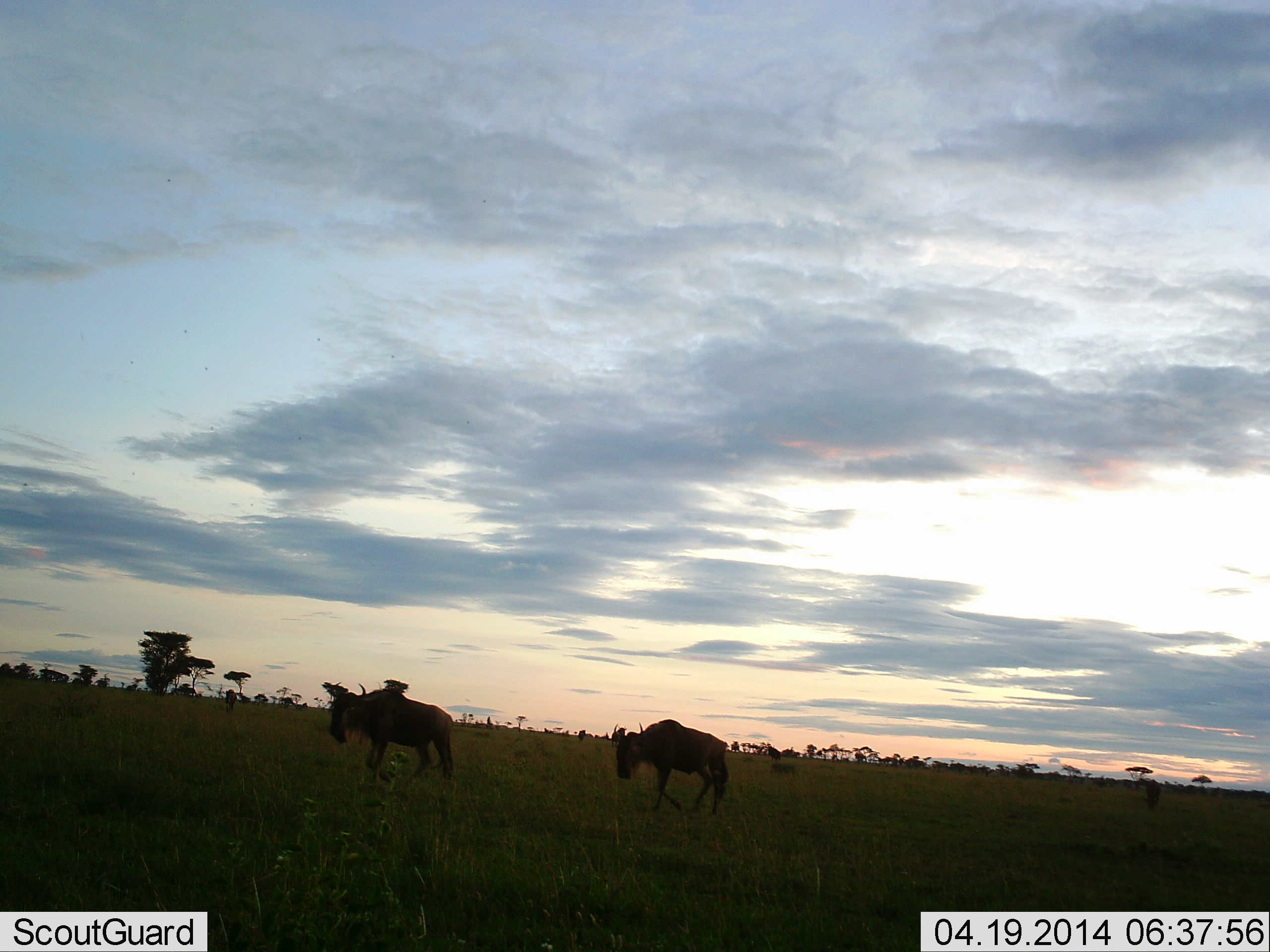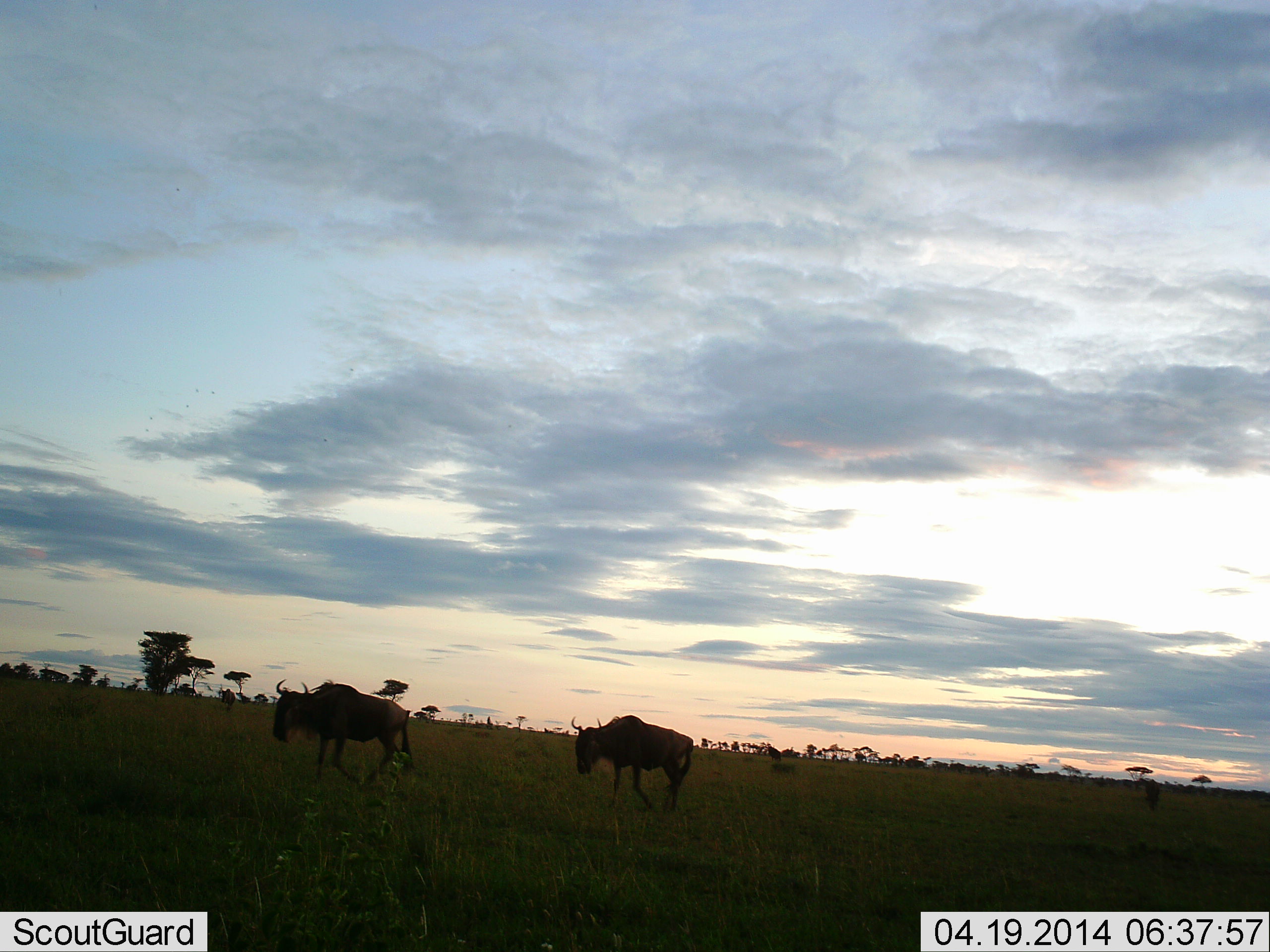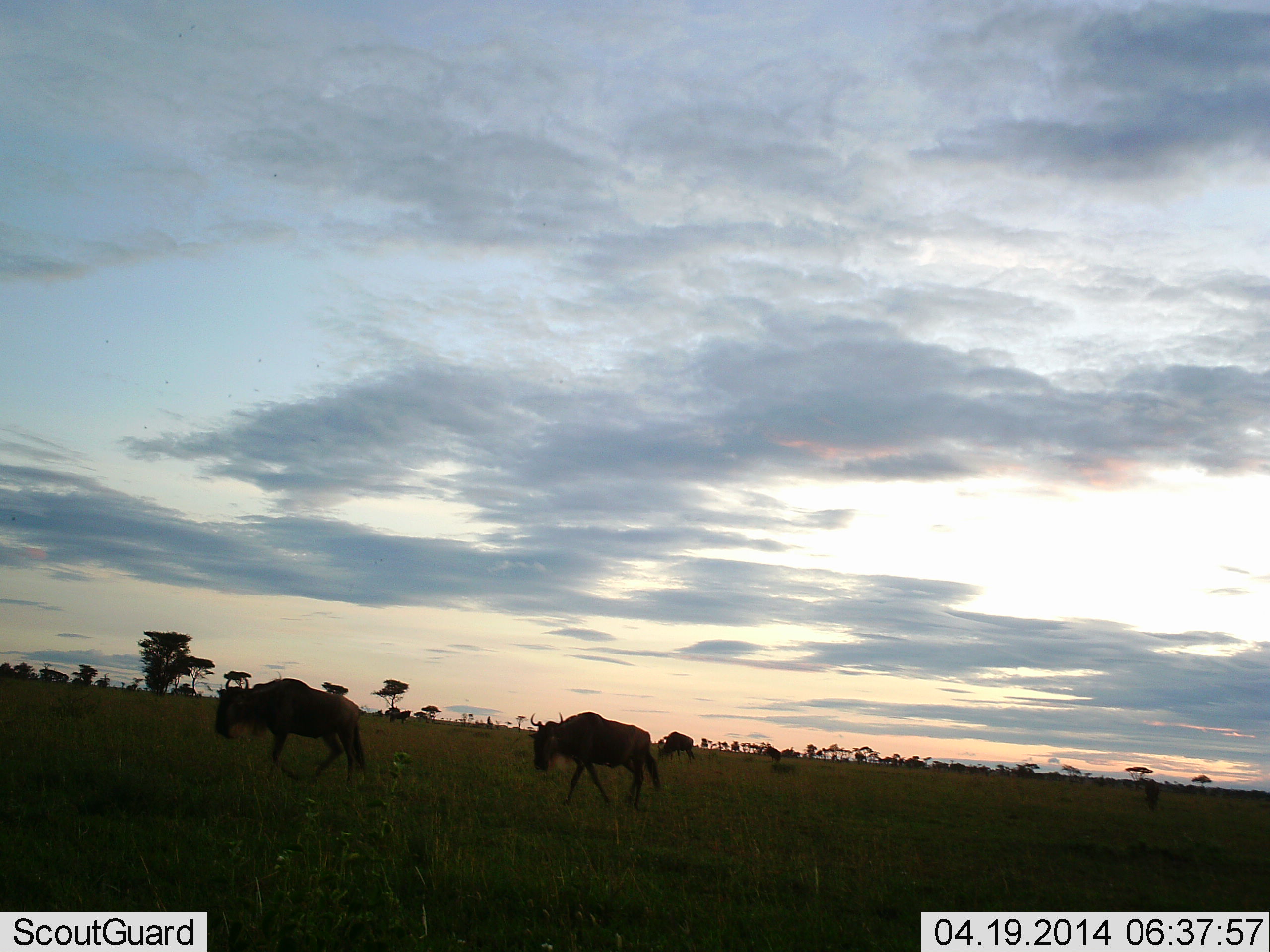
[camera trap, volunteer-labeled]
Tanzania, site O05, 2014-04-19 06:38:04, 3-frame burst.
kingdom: Animalia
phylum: Chordata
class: Mammalia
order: Artiodactyla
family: Bovidae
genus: Connochaetes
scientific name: Connochaetes taurinus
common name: blue wildebeest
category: wildebeest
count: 3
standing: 30%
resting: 0%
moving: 90%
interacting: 0%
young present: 0%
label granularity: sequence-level